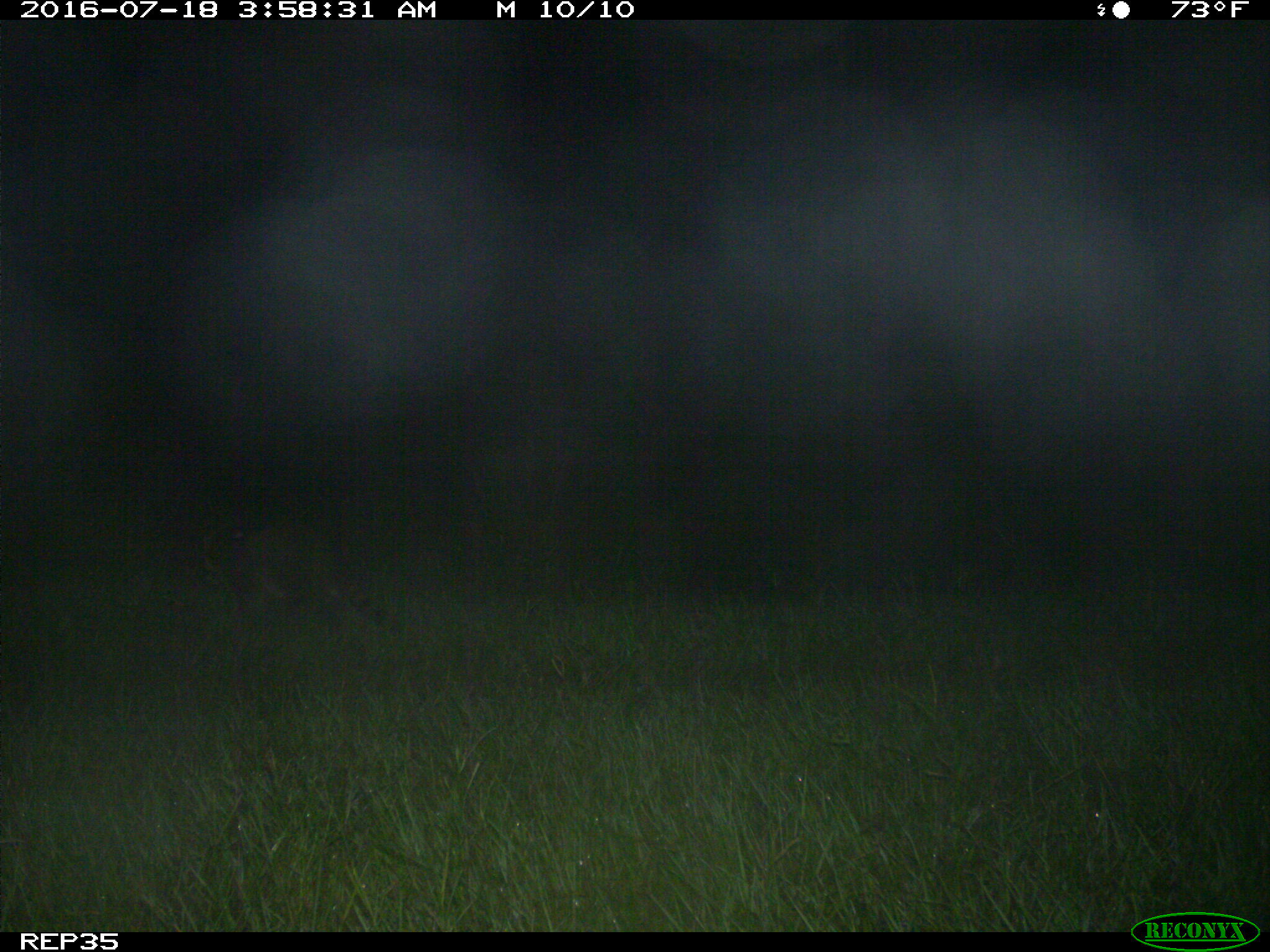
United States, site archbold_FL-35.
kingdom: Animalia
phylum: Chordata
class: Mammalia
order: Carnivora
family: Procyonidae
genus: Procyon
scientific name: Procyon lotor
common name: common raccoon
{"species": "Procyon lotor (common raccoon)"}